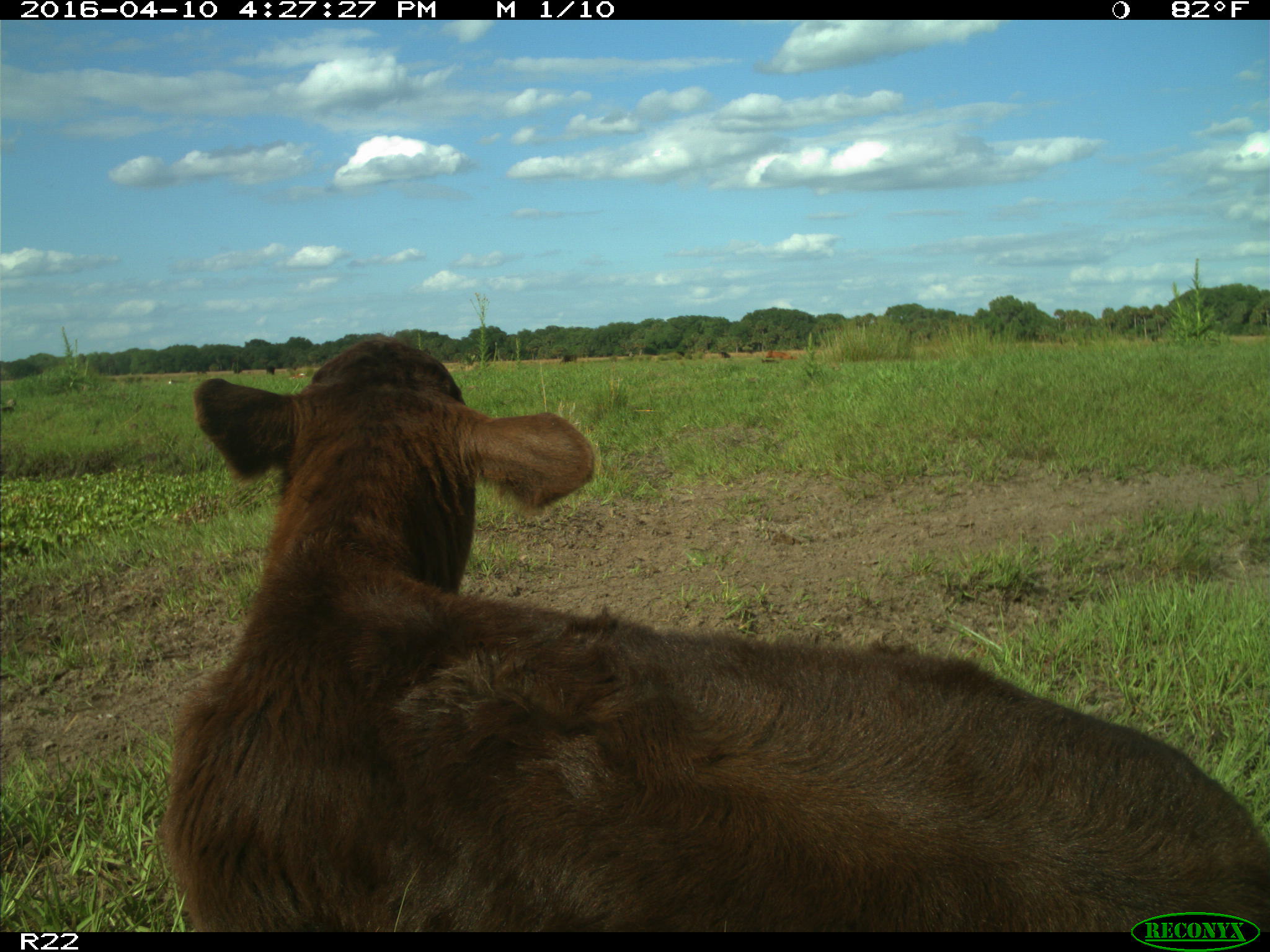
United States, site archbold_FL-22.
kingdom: Animalia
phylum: Chordata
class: Mammalia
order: Artiodactyla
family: Bovidae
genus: Bos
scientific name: Bos taurus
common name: domestic cow